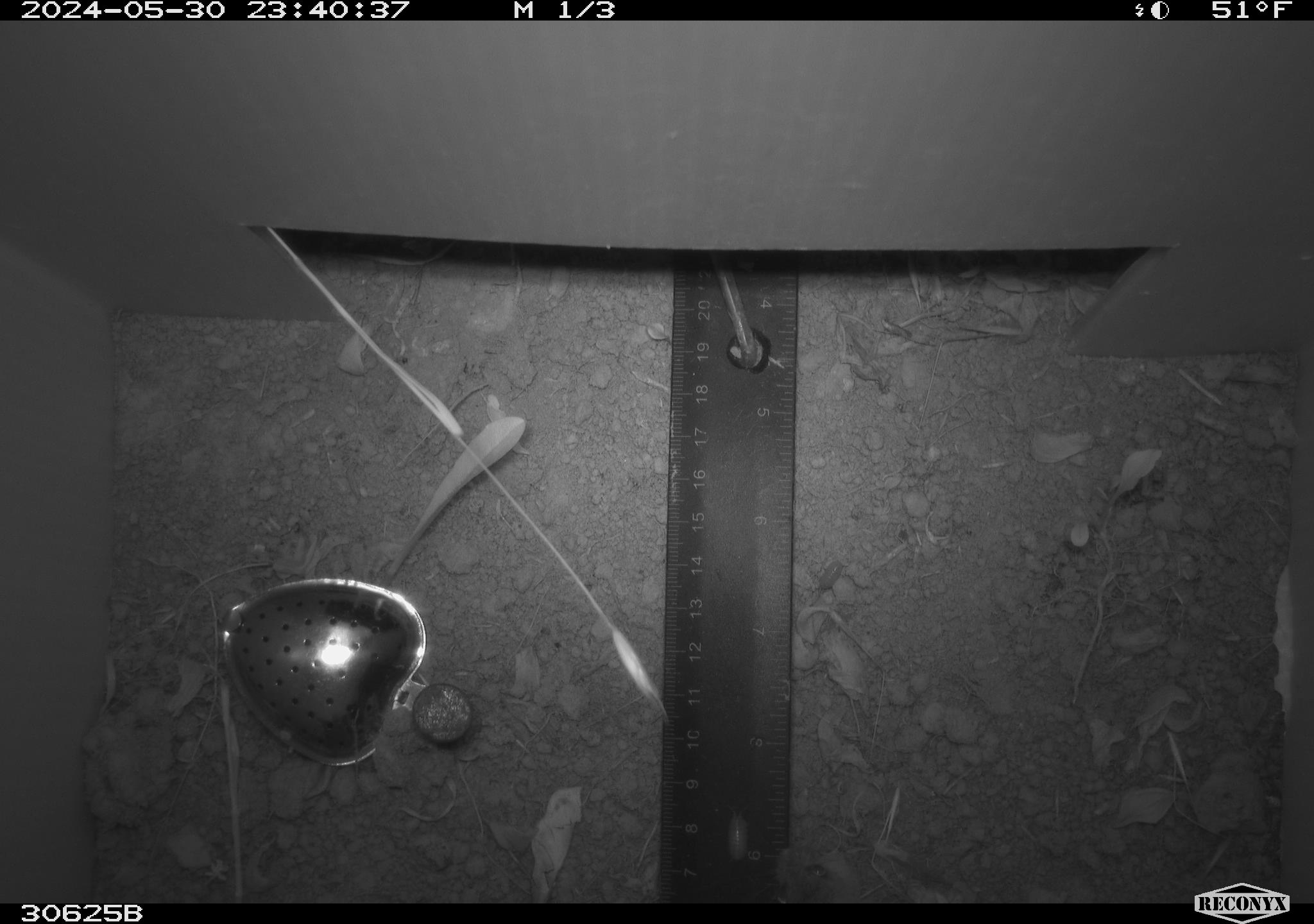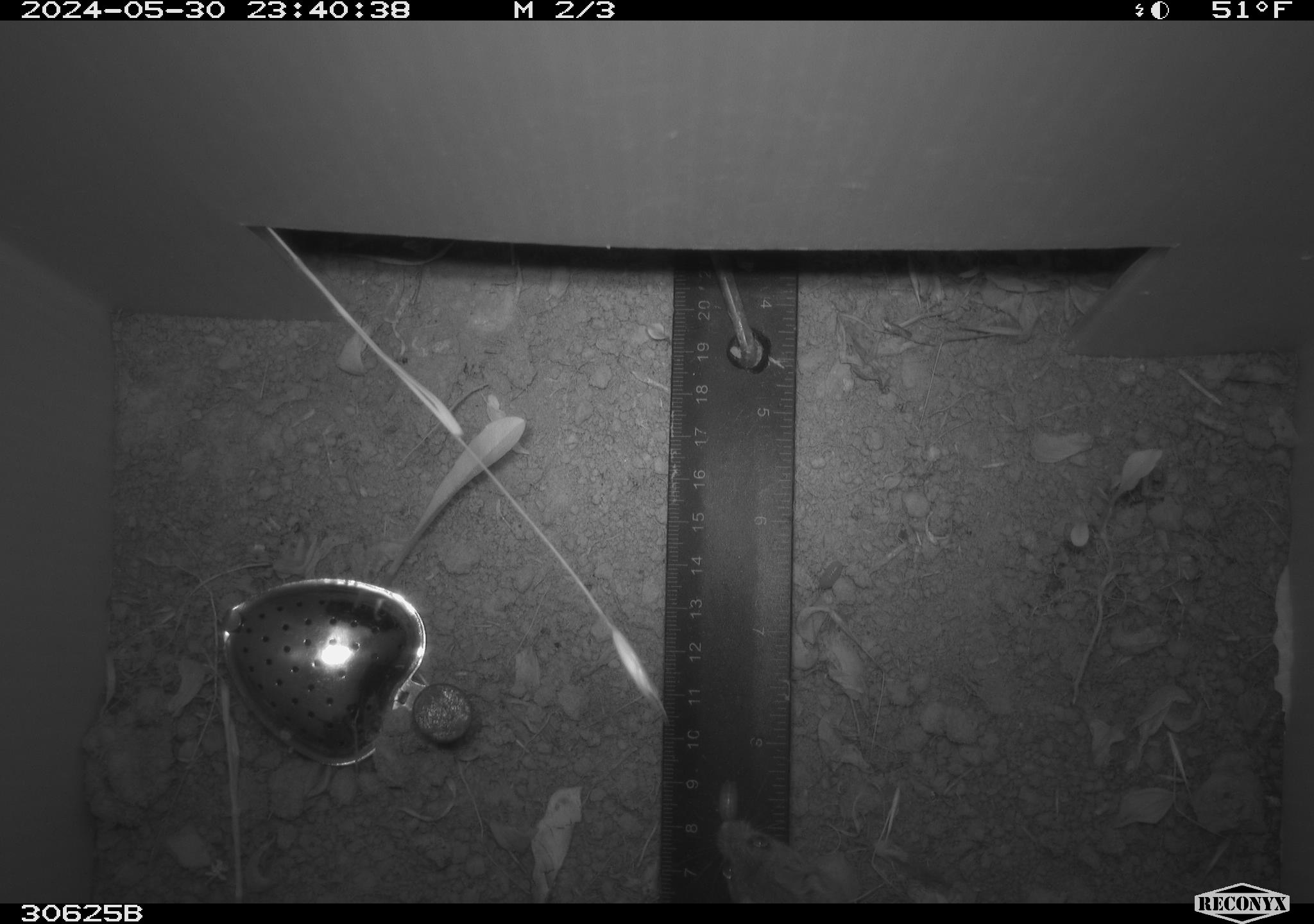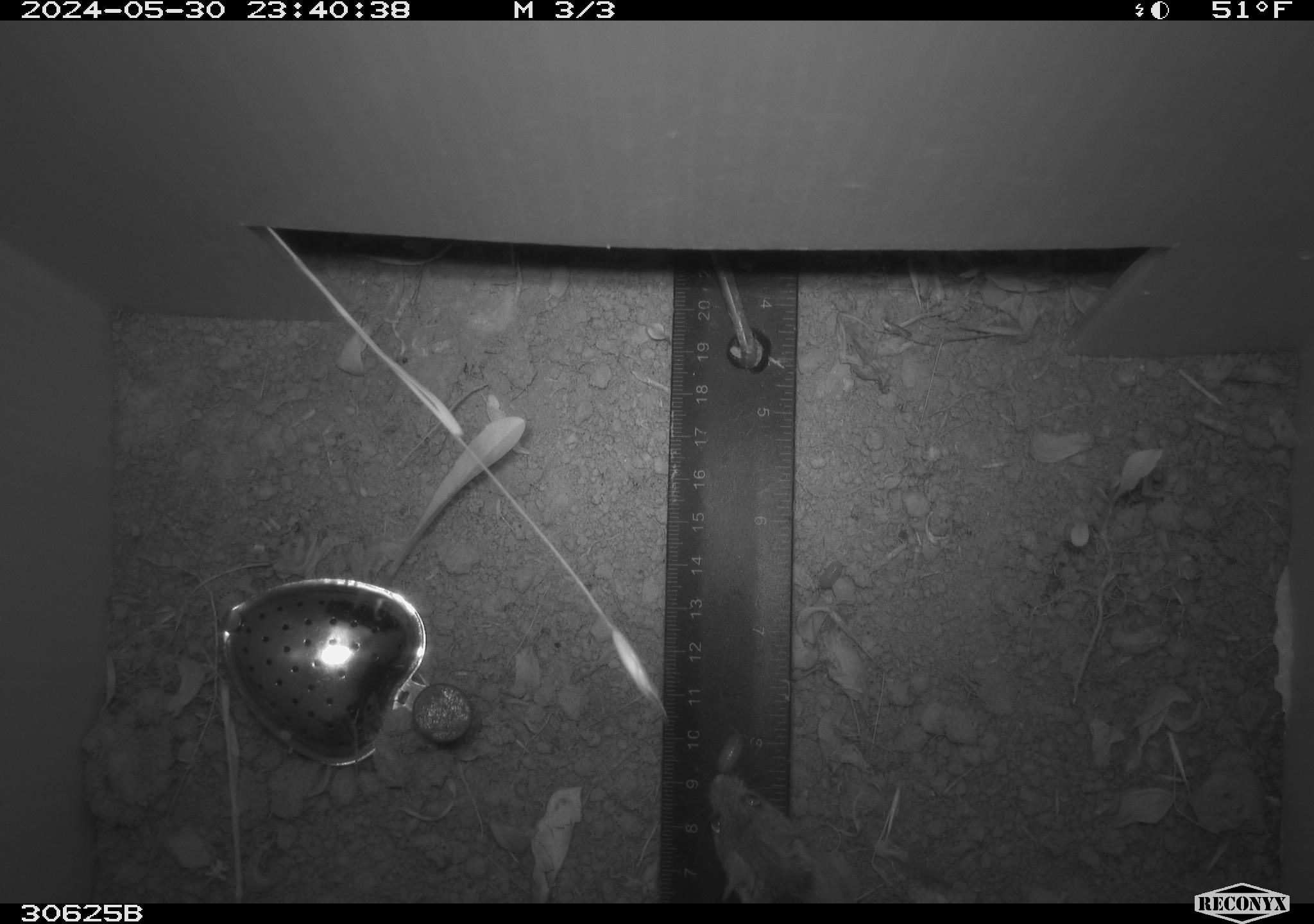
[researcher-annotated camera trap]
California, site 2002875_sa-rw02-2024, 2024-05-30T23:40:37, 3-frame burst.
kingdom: Animalia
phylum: Chordata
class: Mammalia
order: Rodentia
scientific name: Rodentia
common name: rodent